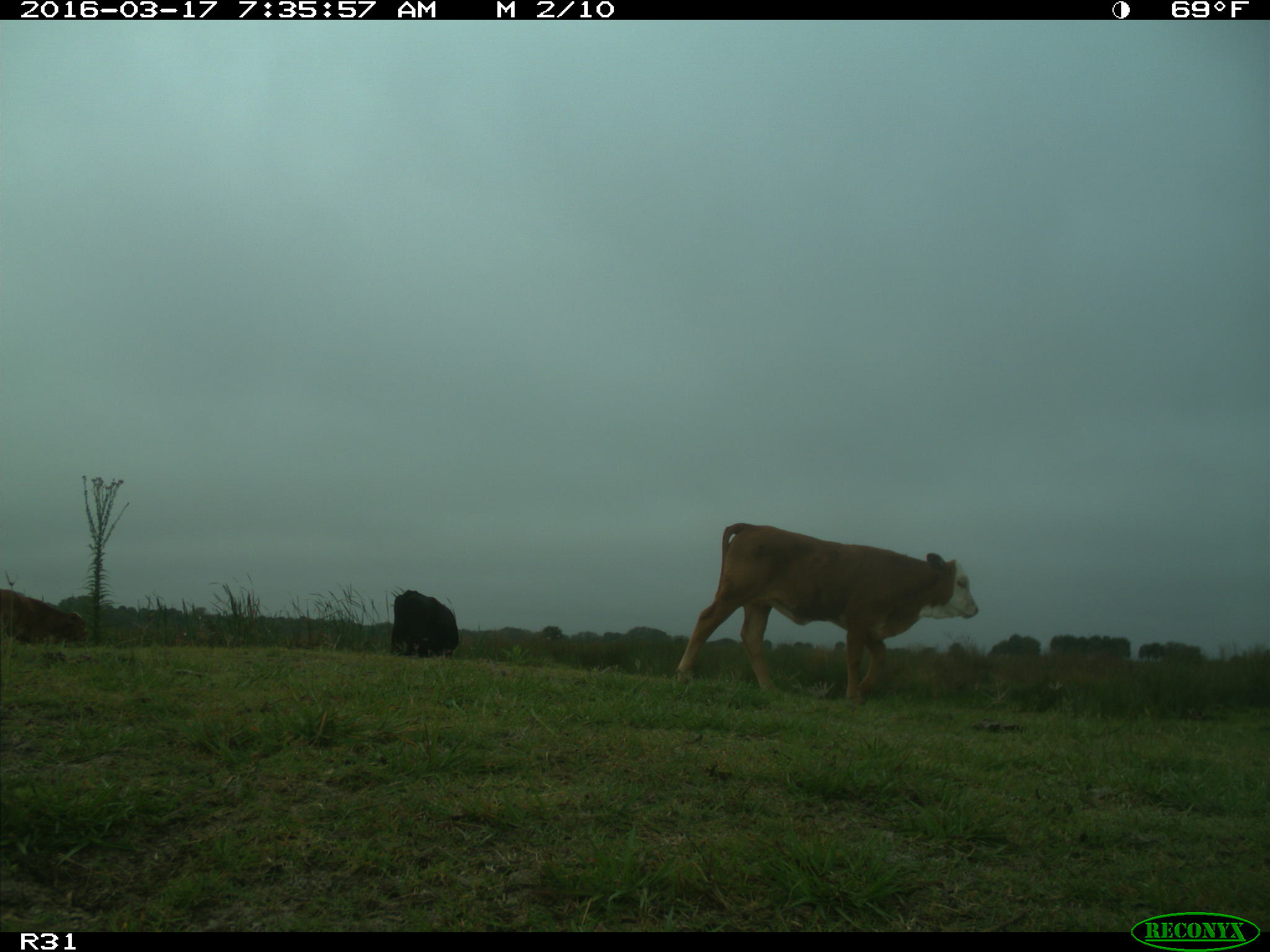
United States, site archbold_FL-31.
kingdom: Animalia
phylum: Chordata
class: Mammalia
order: Artiodactyla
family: Bovidae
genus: Bos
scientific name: Bos taurus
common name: domestic cow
Bos taurus (domestic cow).